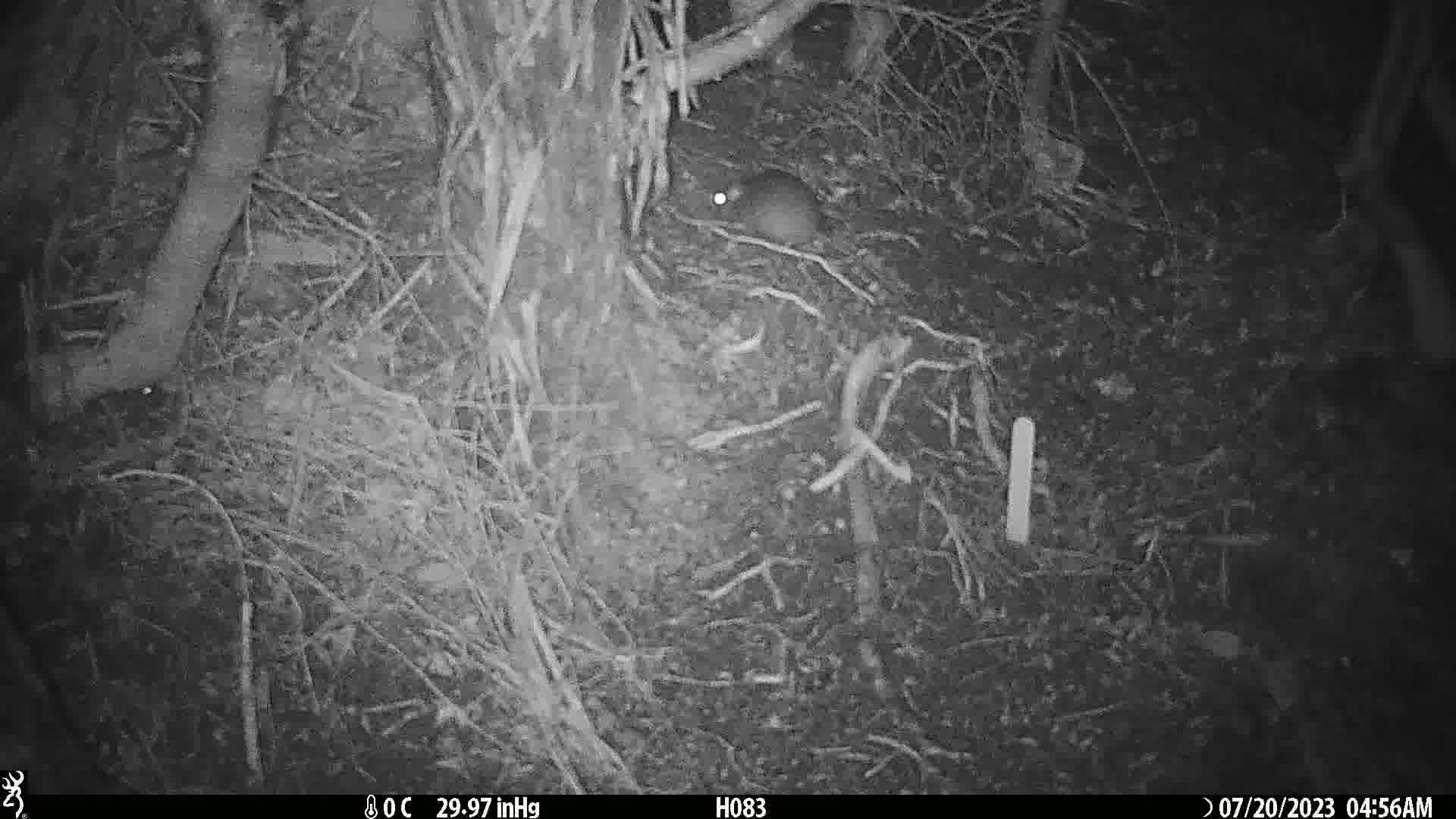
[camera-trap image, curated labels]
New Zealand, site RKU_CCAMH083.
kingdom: Animalia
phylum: Chordata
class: Mammalia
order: Rodentia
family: Muridae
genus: Rattus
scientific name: Rattus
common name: rat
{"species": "rat (Rattus)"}